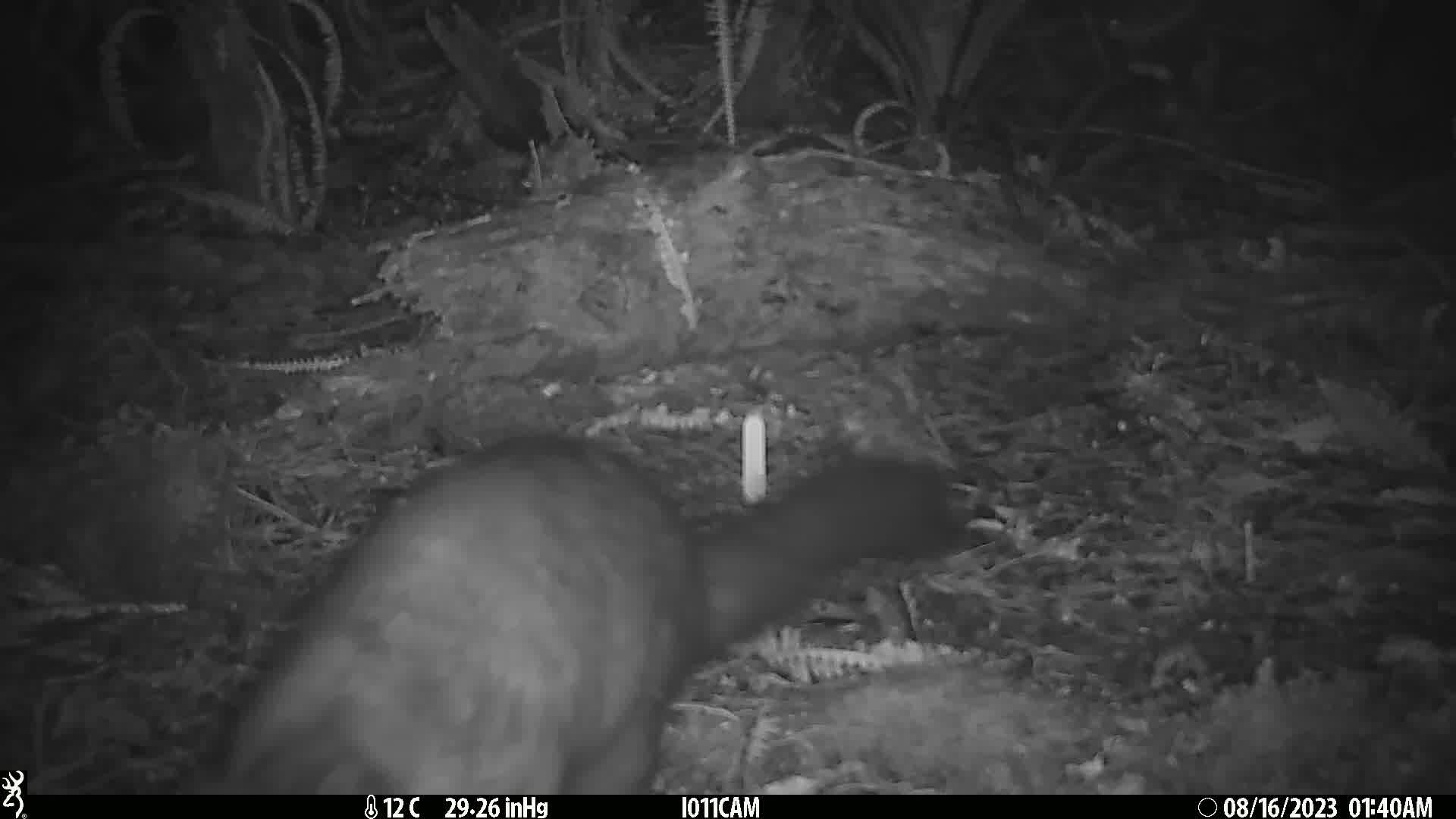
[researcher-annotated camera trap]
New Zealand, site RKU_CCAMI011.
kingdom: Animalia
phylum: Chordata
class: Mammalia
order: Diprotodontia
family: Phalangeridae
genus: Trichosurus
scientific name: Trichosurus vulpecula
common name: common brushtail possum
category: possum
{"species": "possum (common brushtail possum) (Trichosurus vulpecula)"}